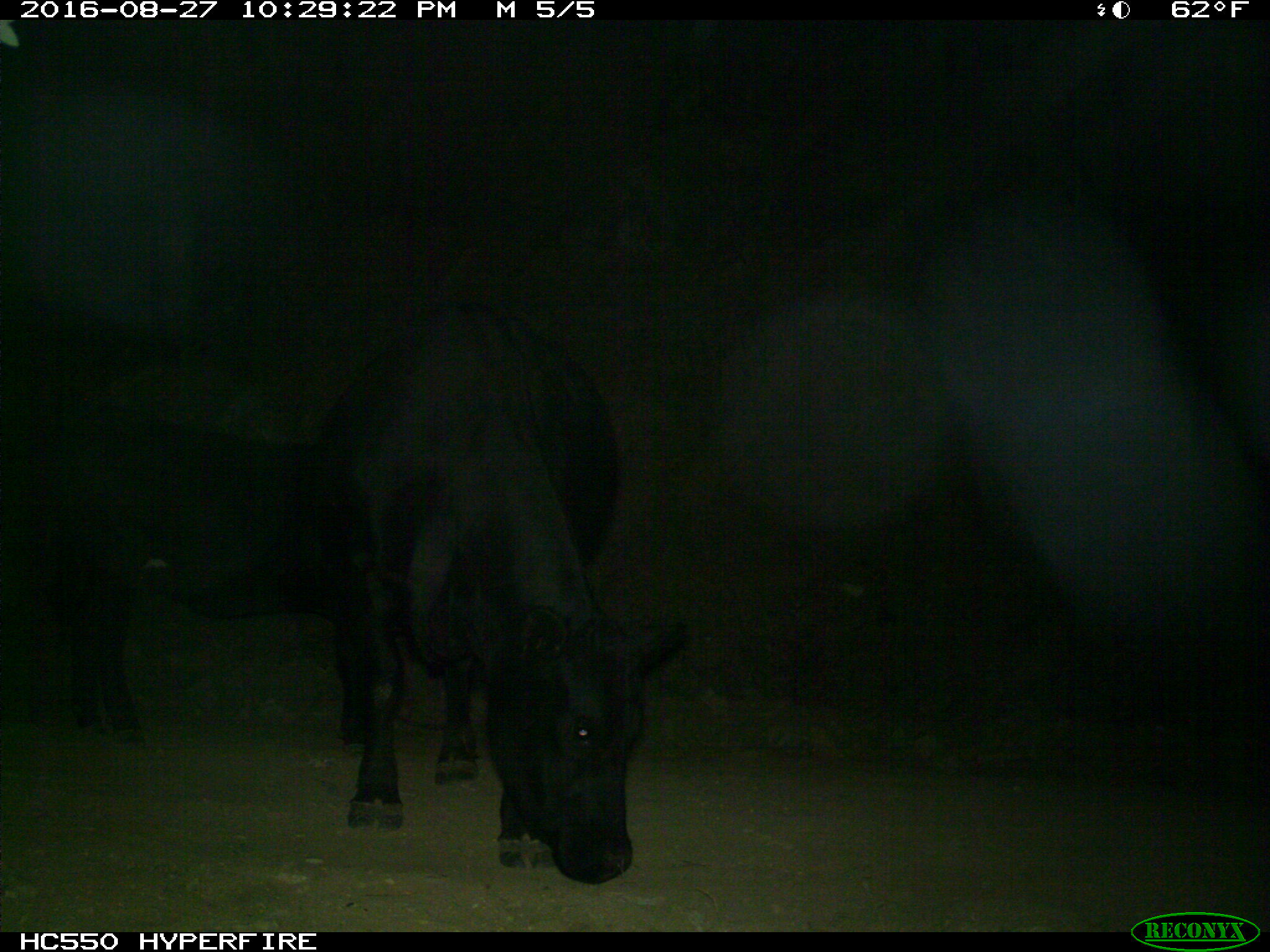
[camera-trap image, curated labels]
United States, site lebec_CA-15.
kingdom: Animalia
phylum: Chordata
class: Mammalia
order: Artiodactyla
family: Bovidae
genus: Bos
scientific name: Bos taurus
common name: domestic cow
Bos taurus (domestic cow).